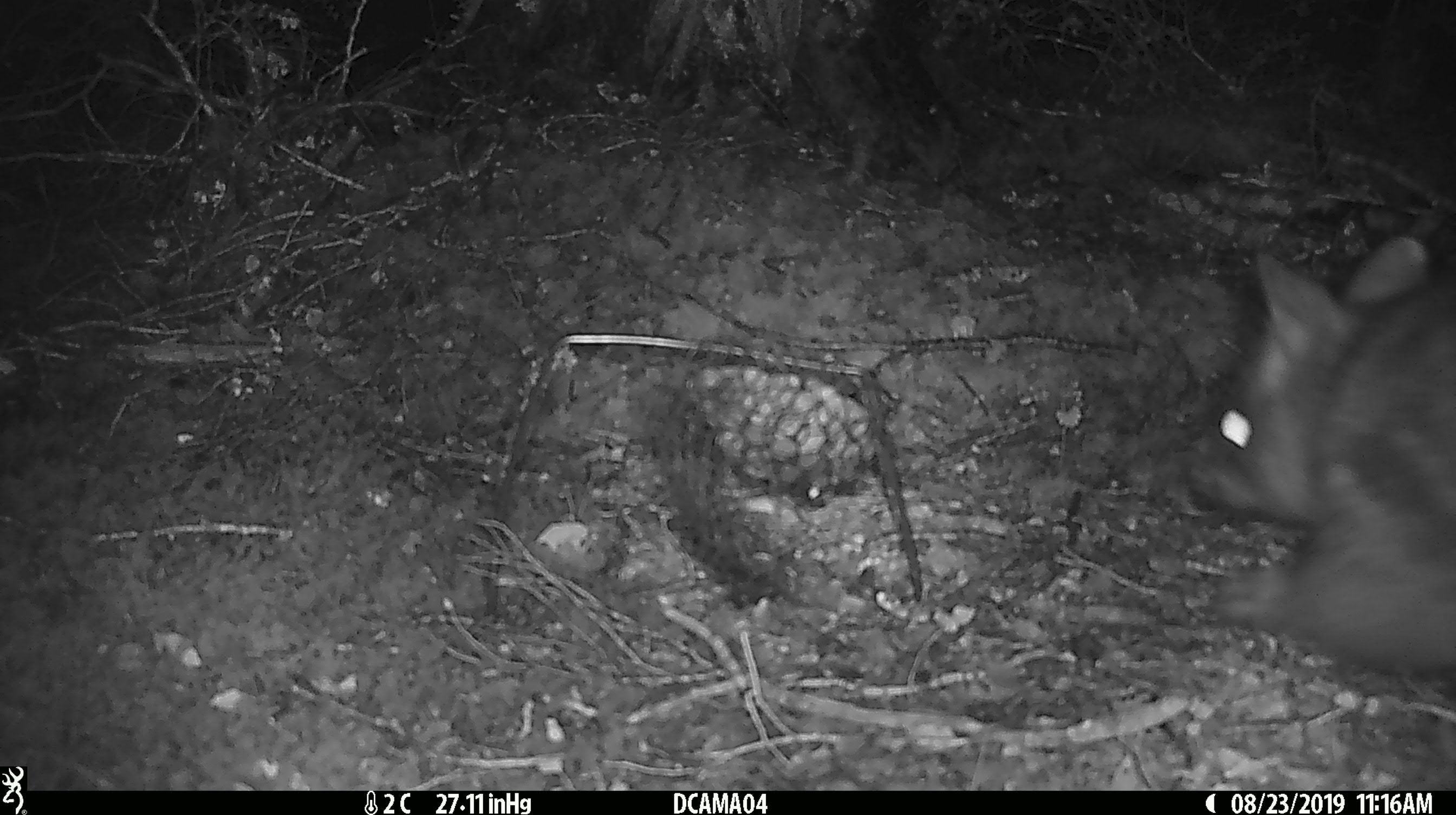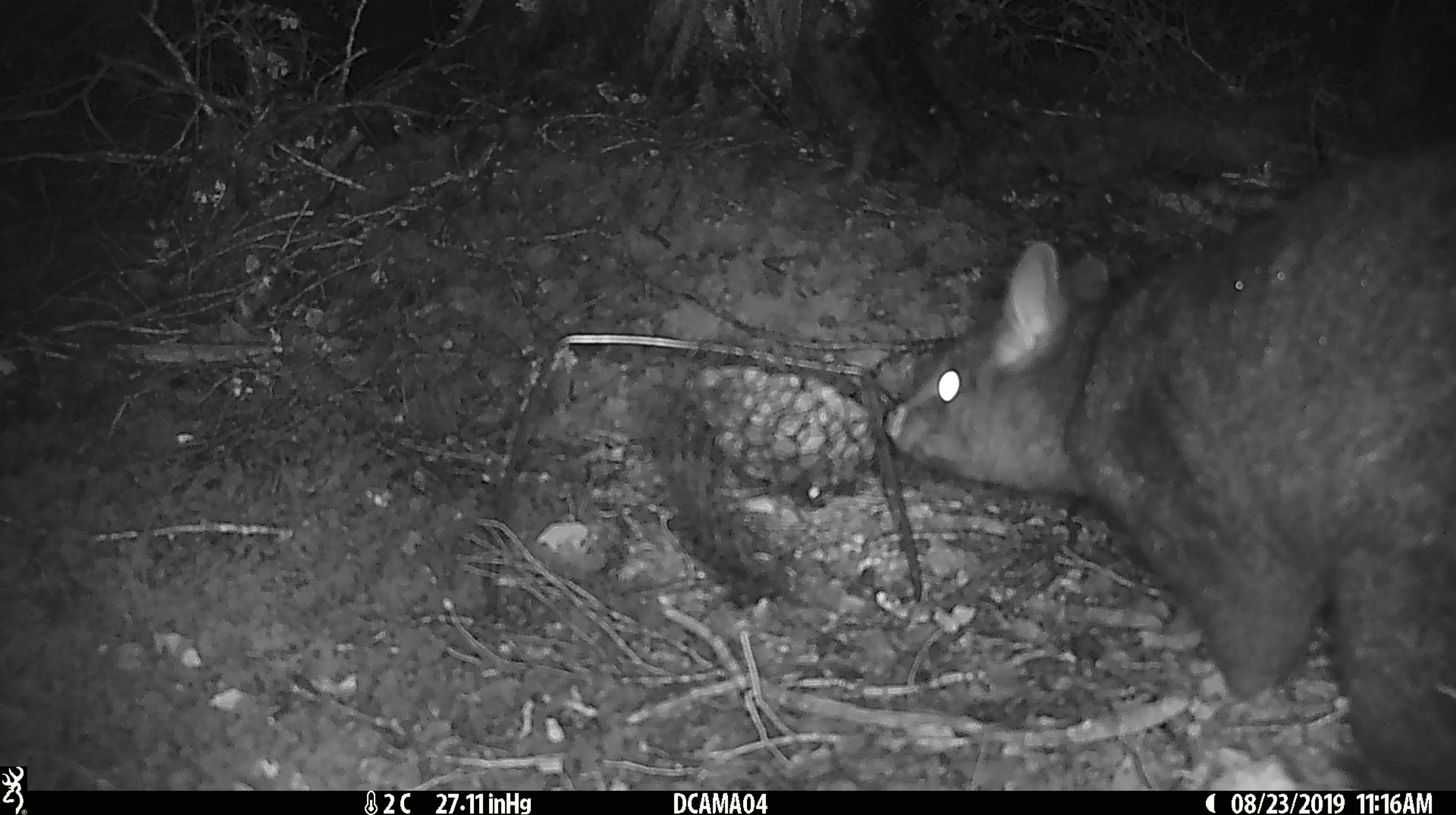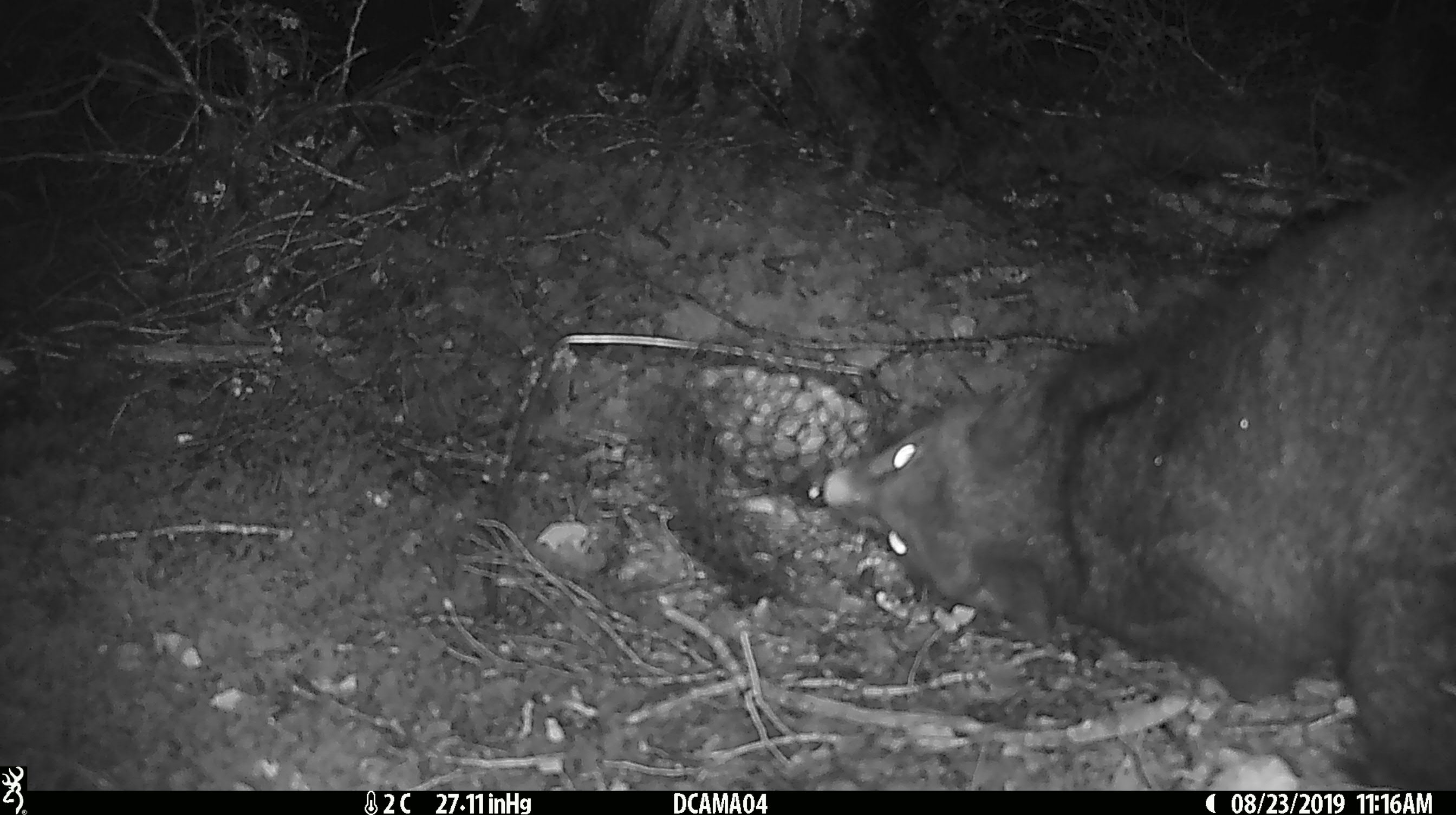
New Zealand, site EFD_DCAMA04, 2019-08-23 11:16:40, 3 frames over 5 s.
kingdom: Animalia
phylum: Chordata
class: Mammalia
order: Diprotodontia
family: Phalangeridae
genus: Trichosurus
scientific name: Trichosurus vulpecula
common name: common brushtail possum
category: possum